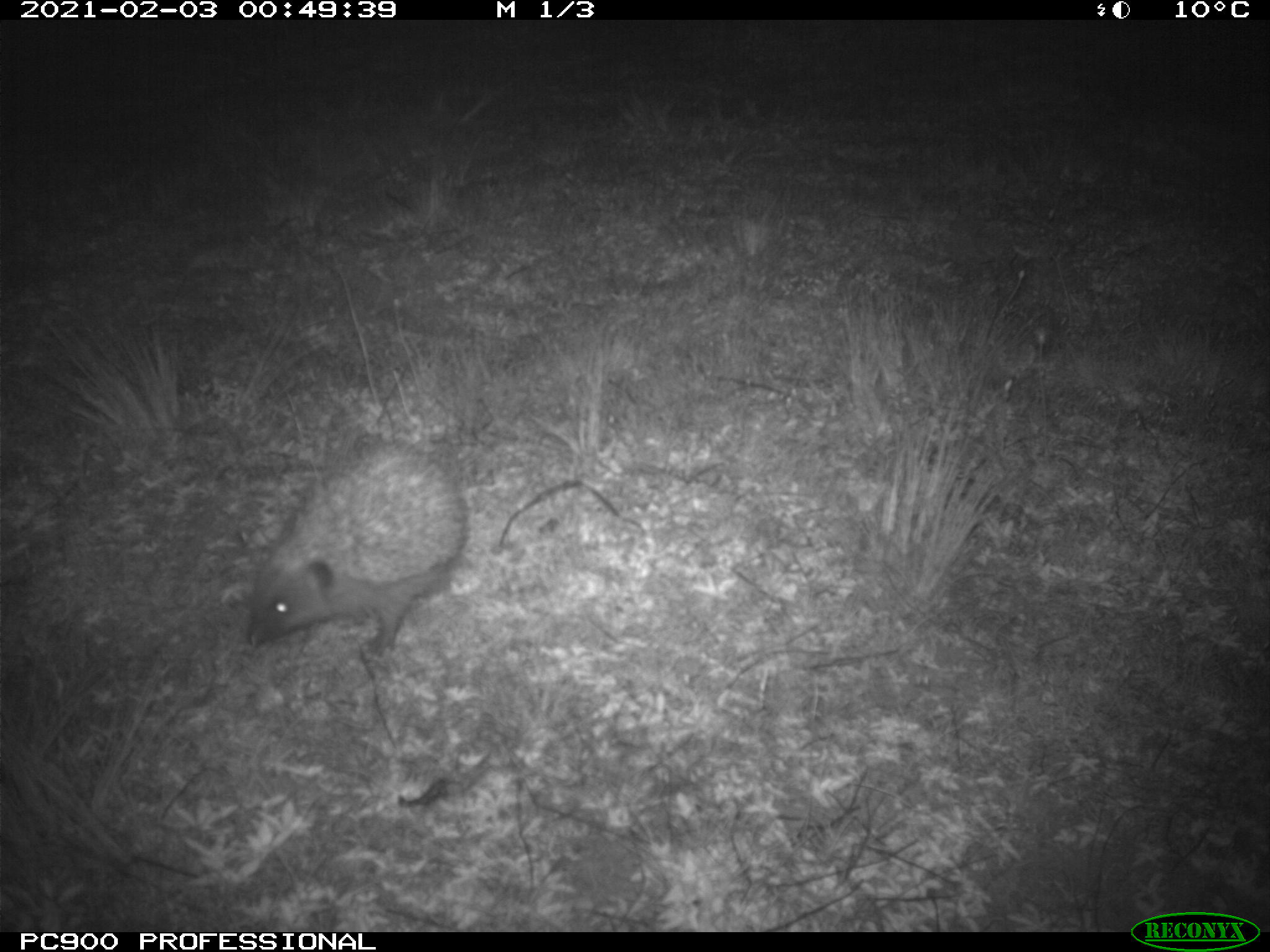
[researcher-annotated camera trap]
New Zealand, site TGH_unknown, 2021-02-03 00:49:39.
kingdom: Animalia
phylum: Chordata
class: Mammalia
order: Eulipotyphla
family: Erinaceidae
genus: Erinaceus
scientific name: Erinaceus europaeus europaeus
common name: european hedgehog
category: hedgehog